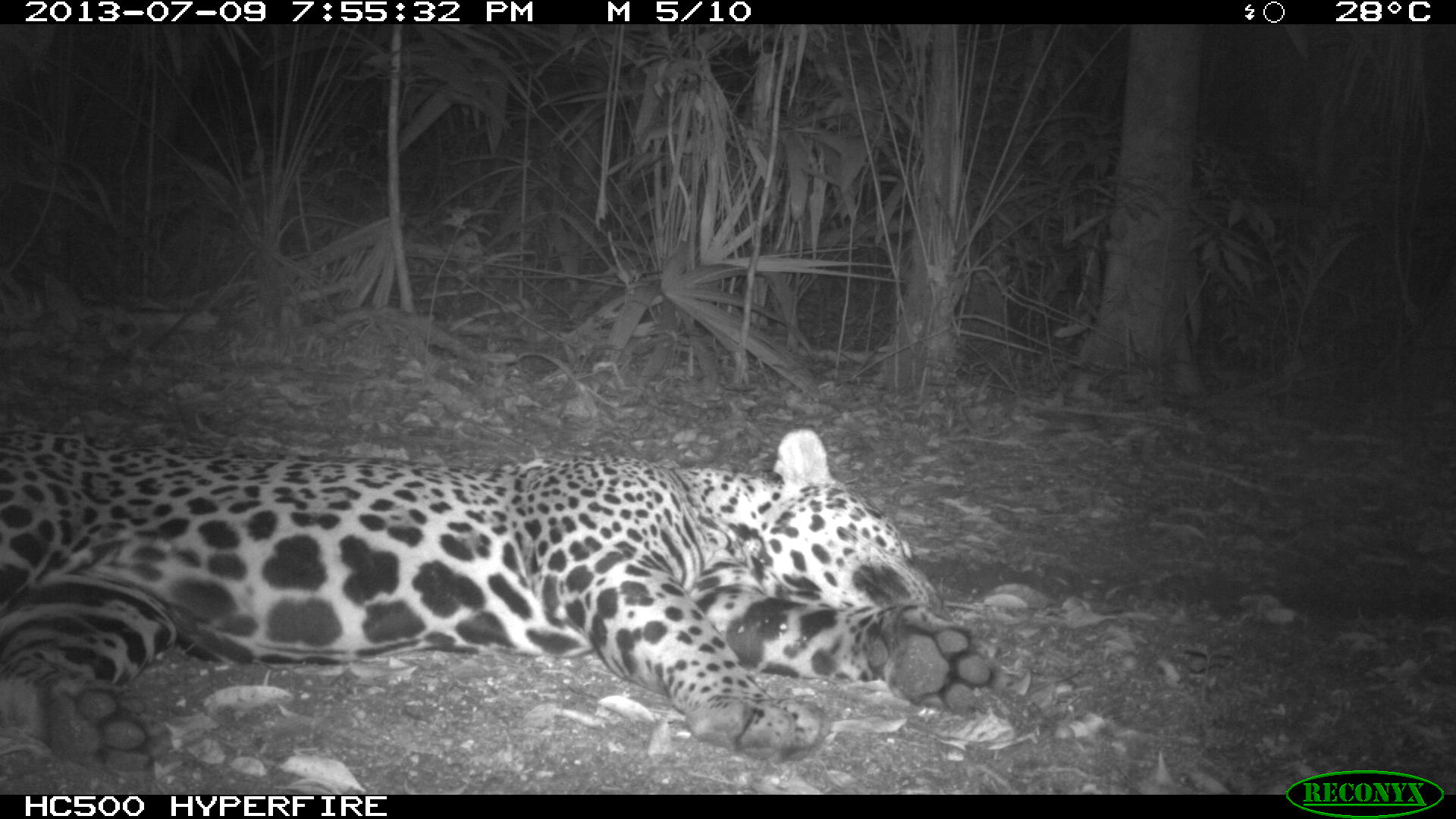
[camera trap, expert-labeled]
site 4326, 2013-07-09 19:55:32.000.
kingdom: Animalia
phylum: Chordata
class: Mammalia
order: Carnivora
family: Felidae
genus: Panthera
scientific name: Panthera onca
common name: jaguar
Panthera onca (jaguar), count 1, sex male.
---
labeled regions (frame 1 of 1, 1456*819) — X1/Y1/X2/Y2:
panthera onca: 0/427/999/779